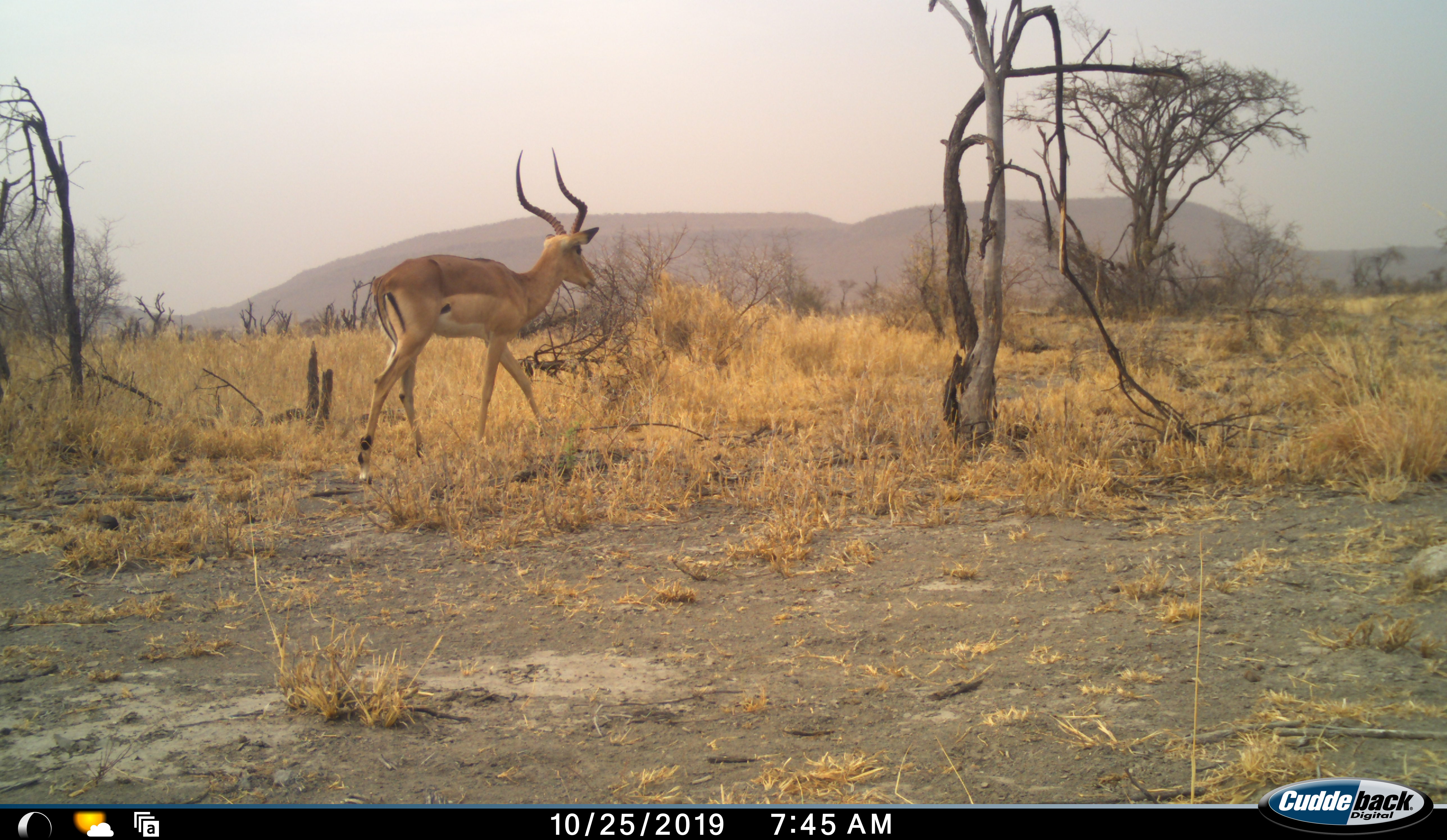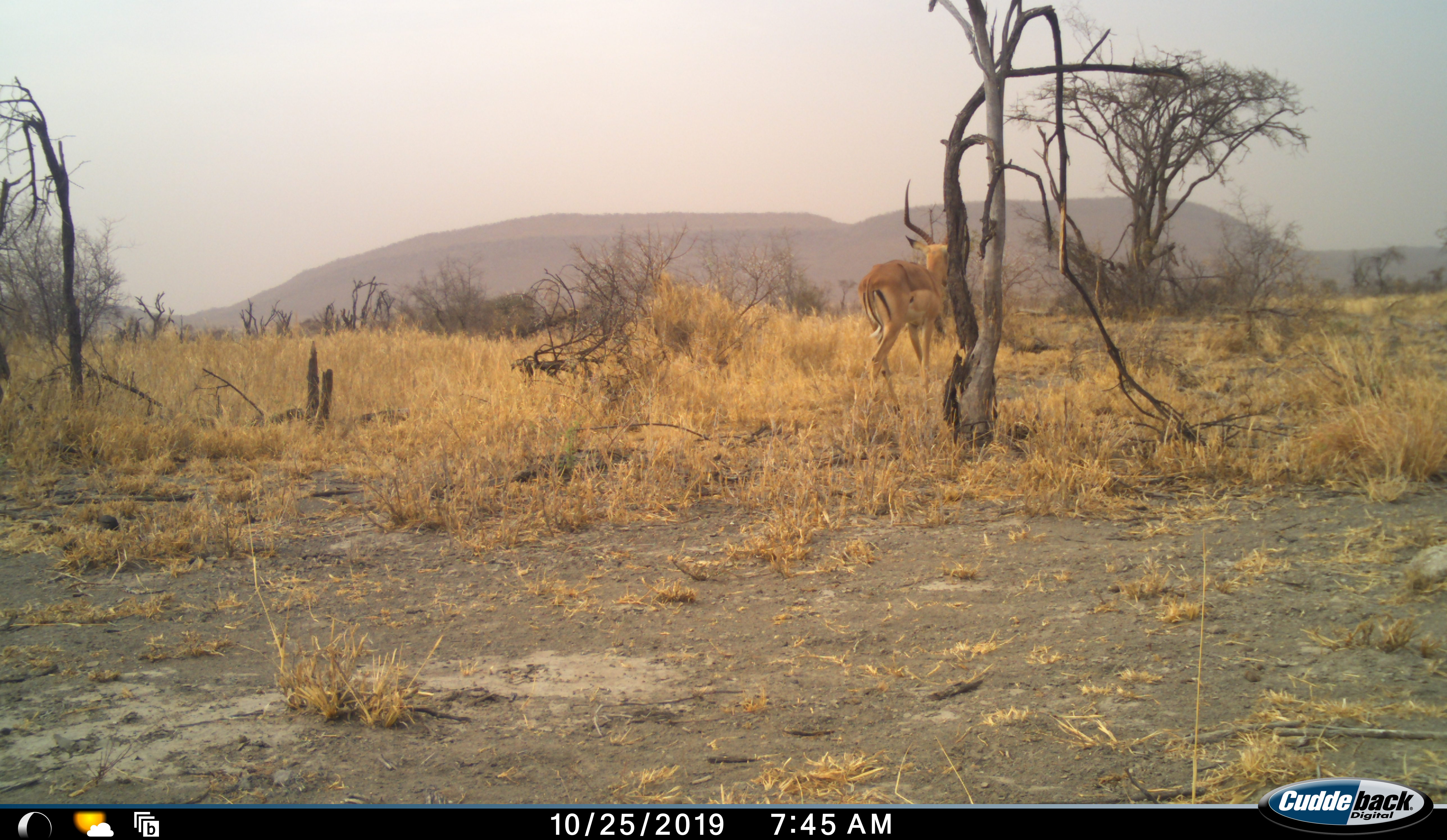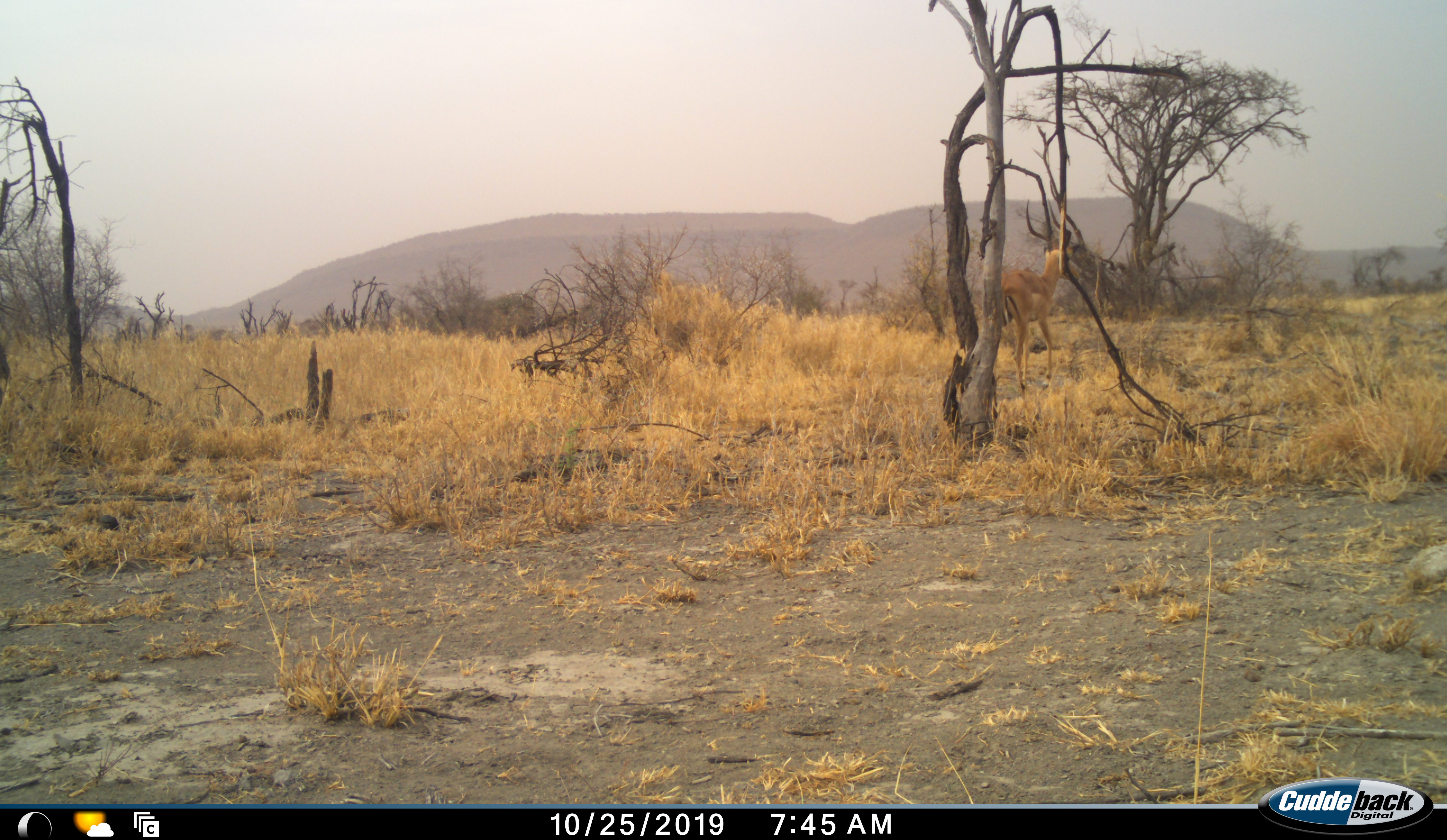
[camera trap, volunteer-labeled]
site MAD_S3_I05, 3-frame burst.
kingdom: Animalia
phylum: Chordata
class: Mammalia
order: Artiodactyla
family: Bovidae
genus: Aepyceros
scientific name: Aepyceros melampus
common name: impala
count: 1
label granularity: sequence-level